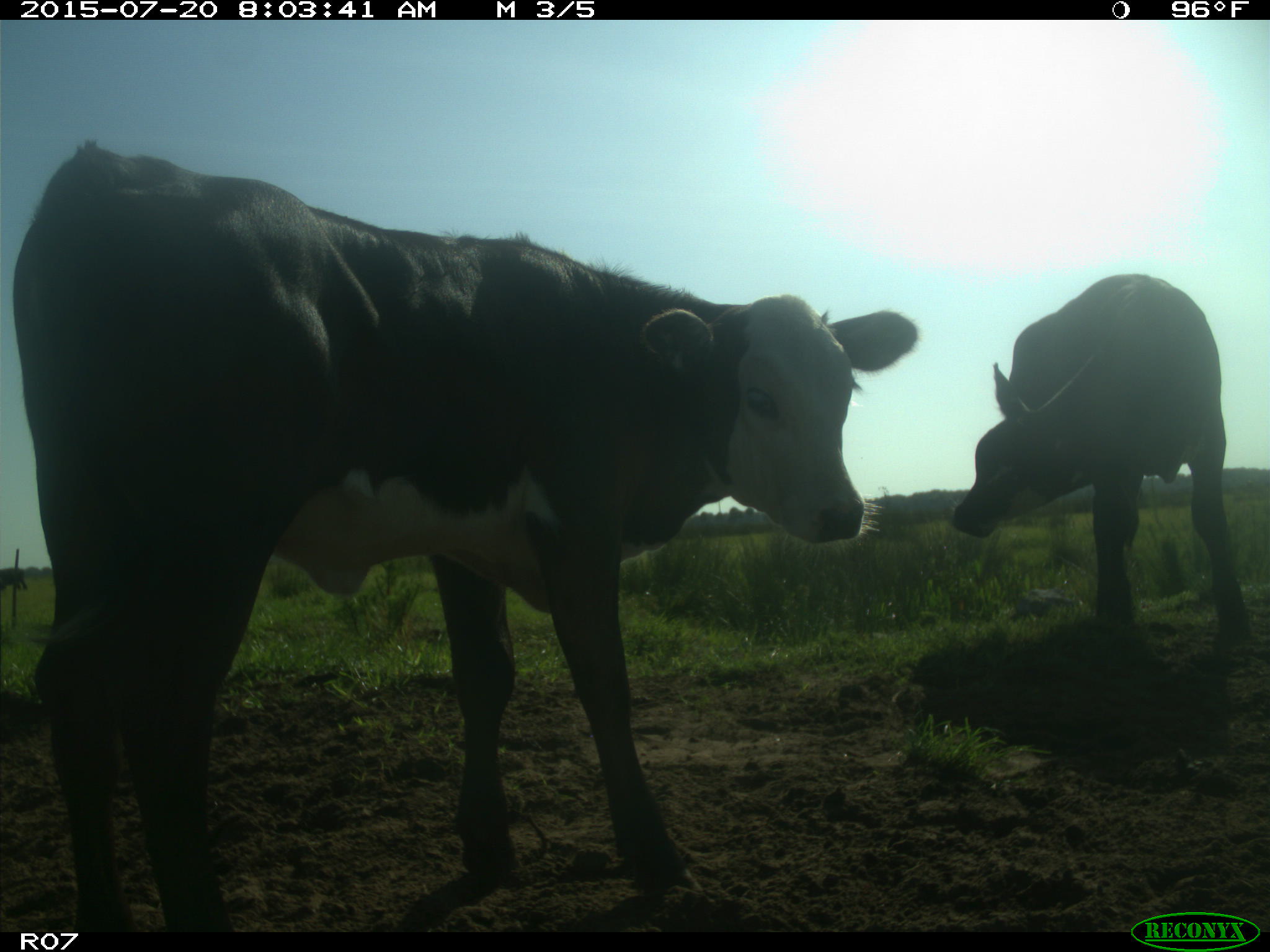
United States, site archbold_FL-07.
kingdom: Animalia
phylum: Chordata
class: Mammalia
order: Artiodactyla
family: Bovidae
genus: Bos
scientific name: Bos taurus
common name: domestic cow